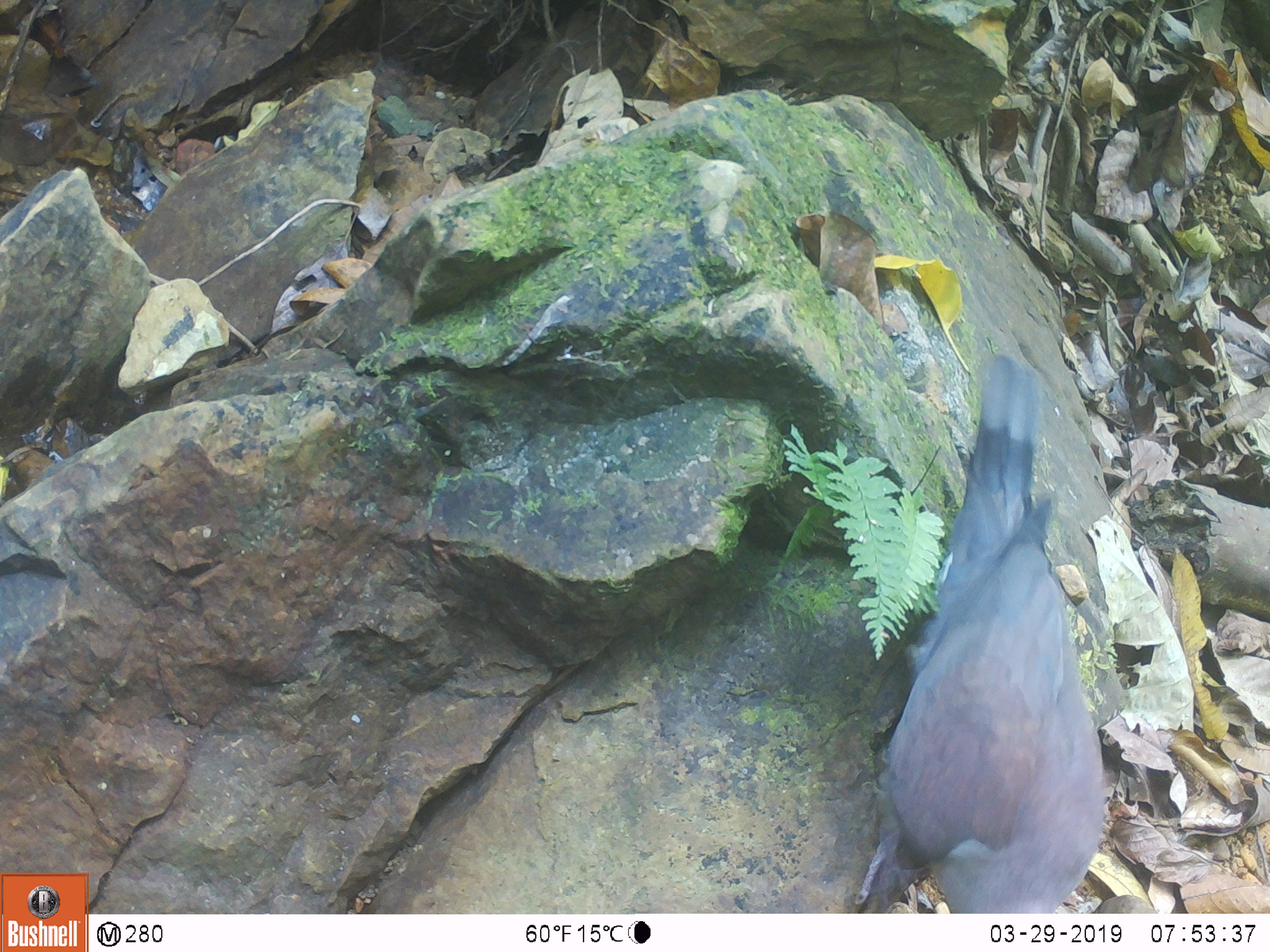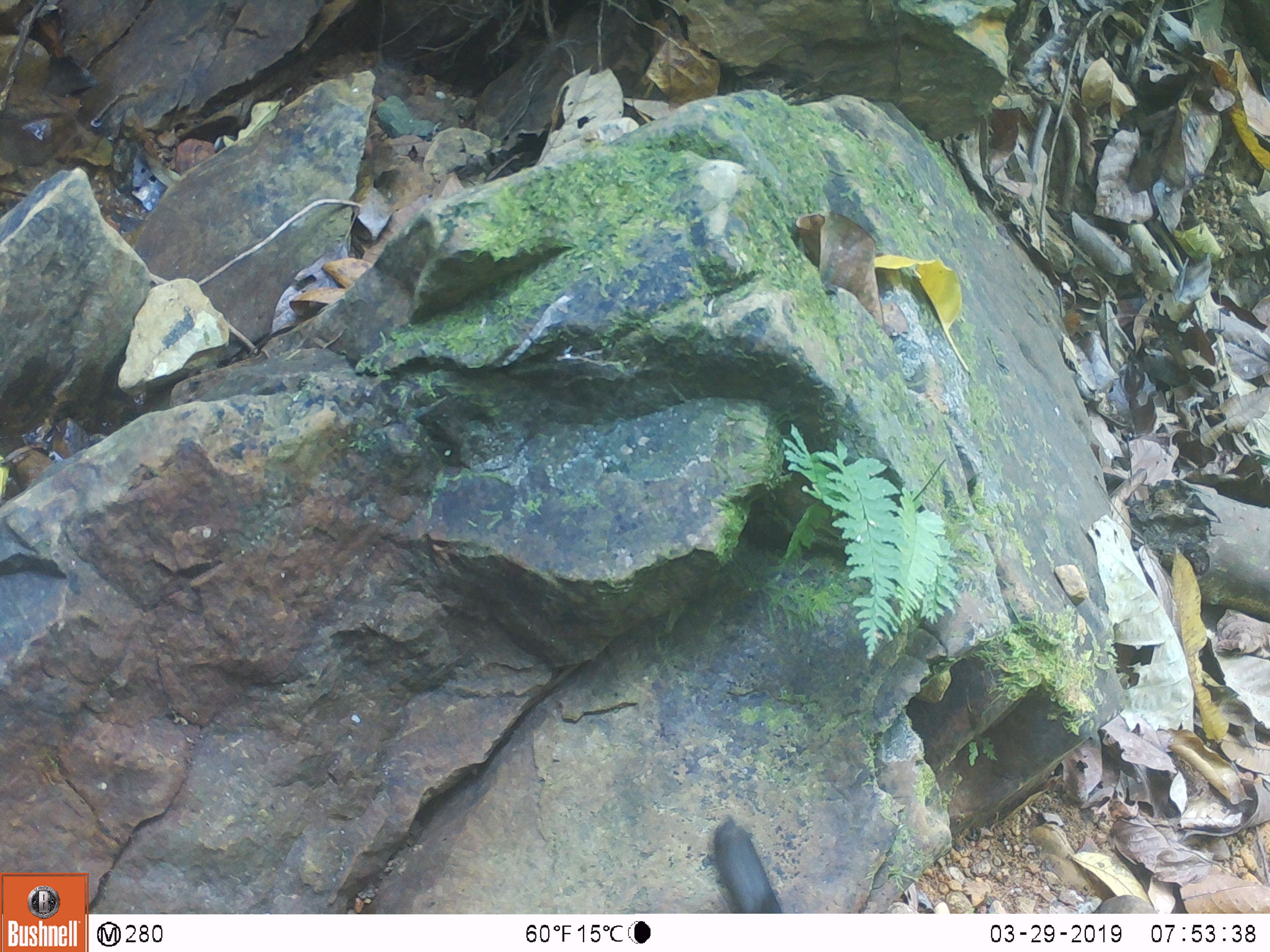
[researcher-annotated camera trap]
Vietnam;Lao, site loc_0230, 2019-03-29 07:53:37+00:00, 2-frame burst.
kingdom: Animalia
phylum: Chordata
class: Aves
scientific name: Aves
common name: bird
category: unidentified bird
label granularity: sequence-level